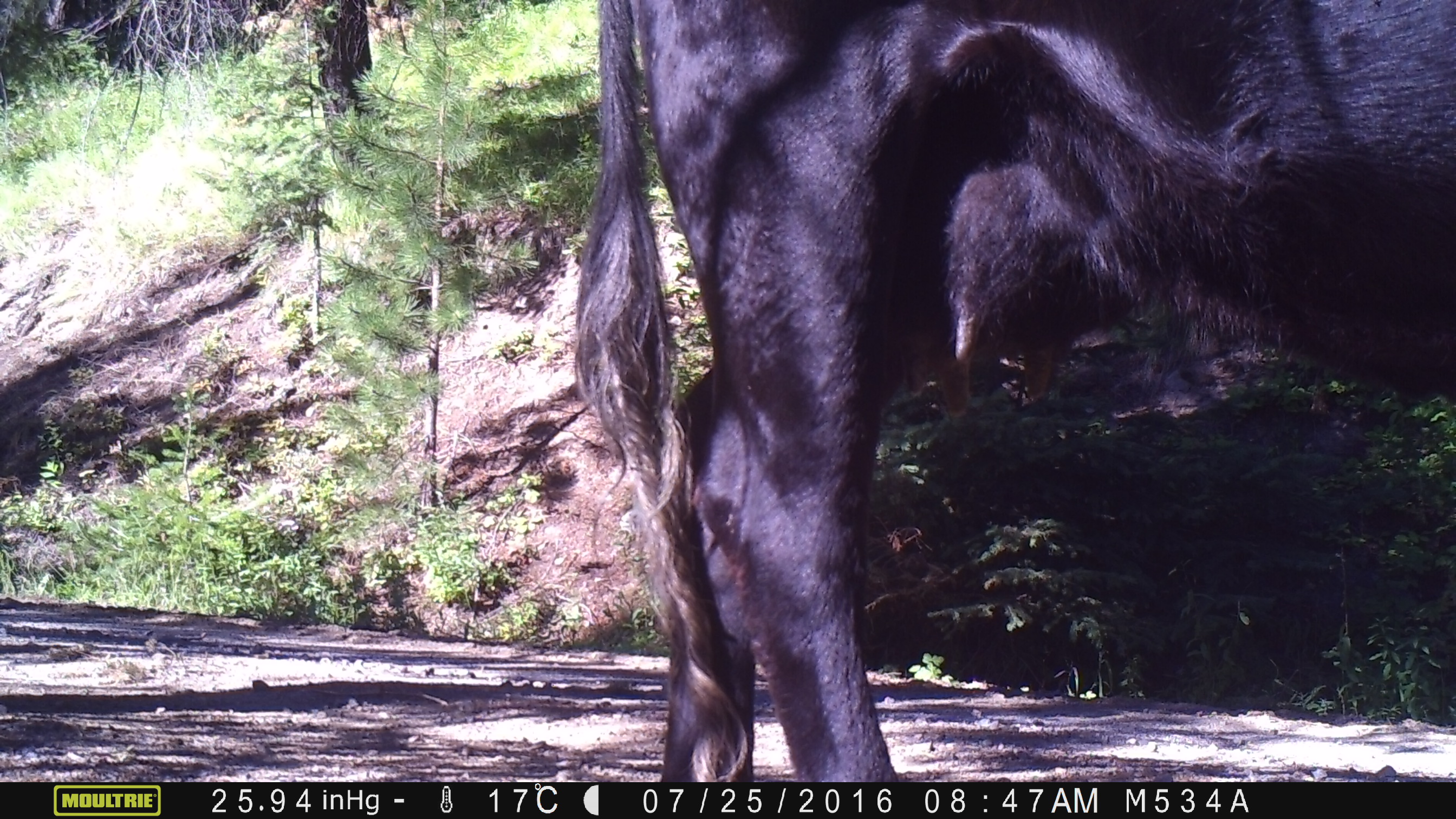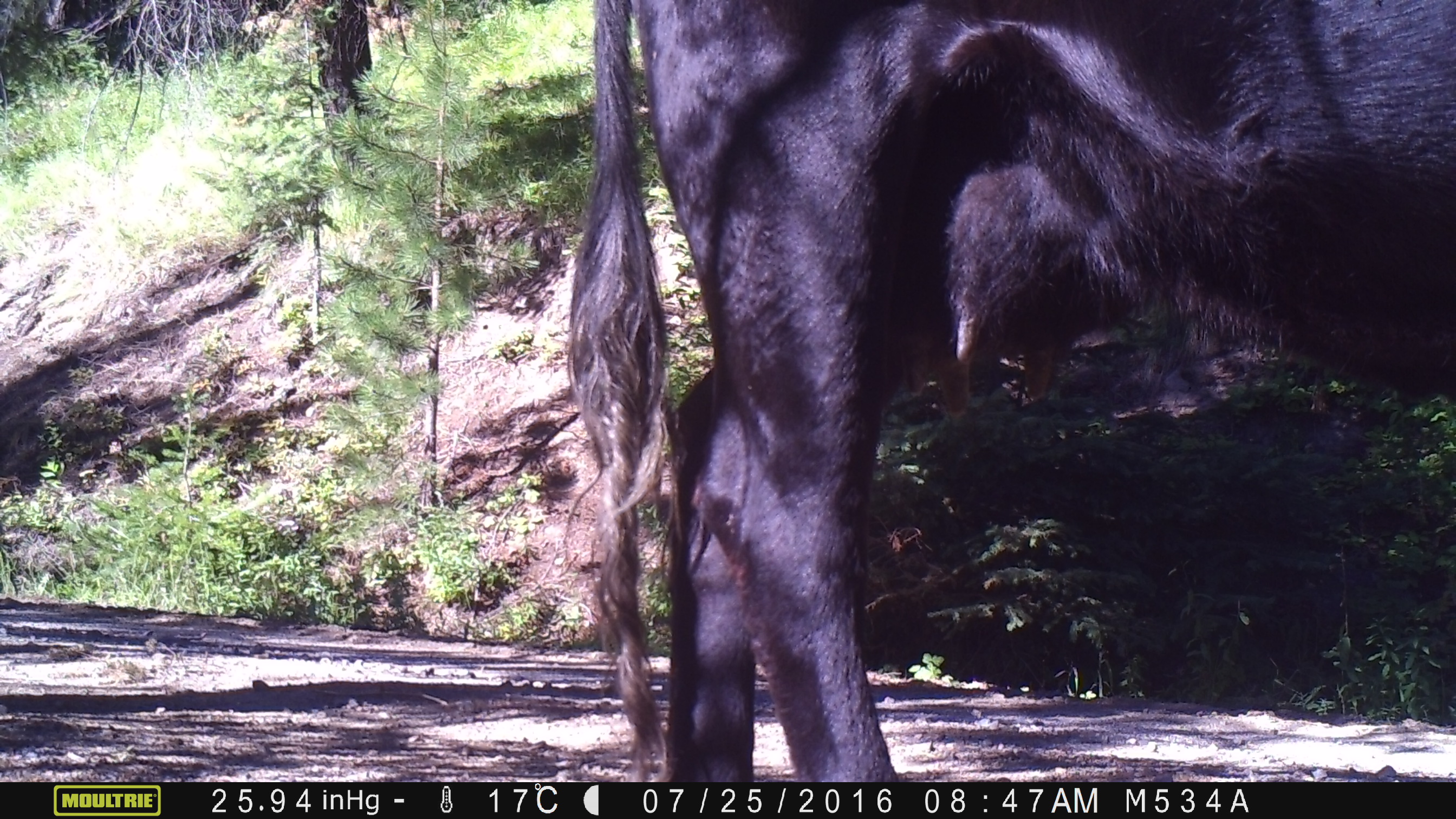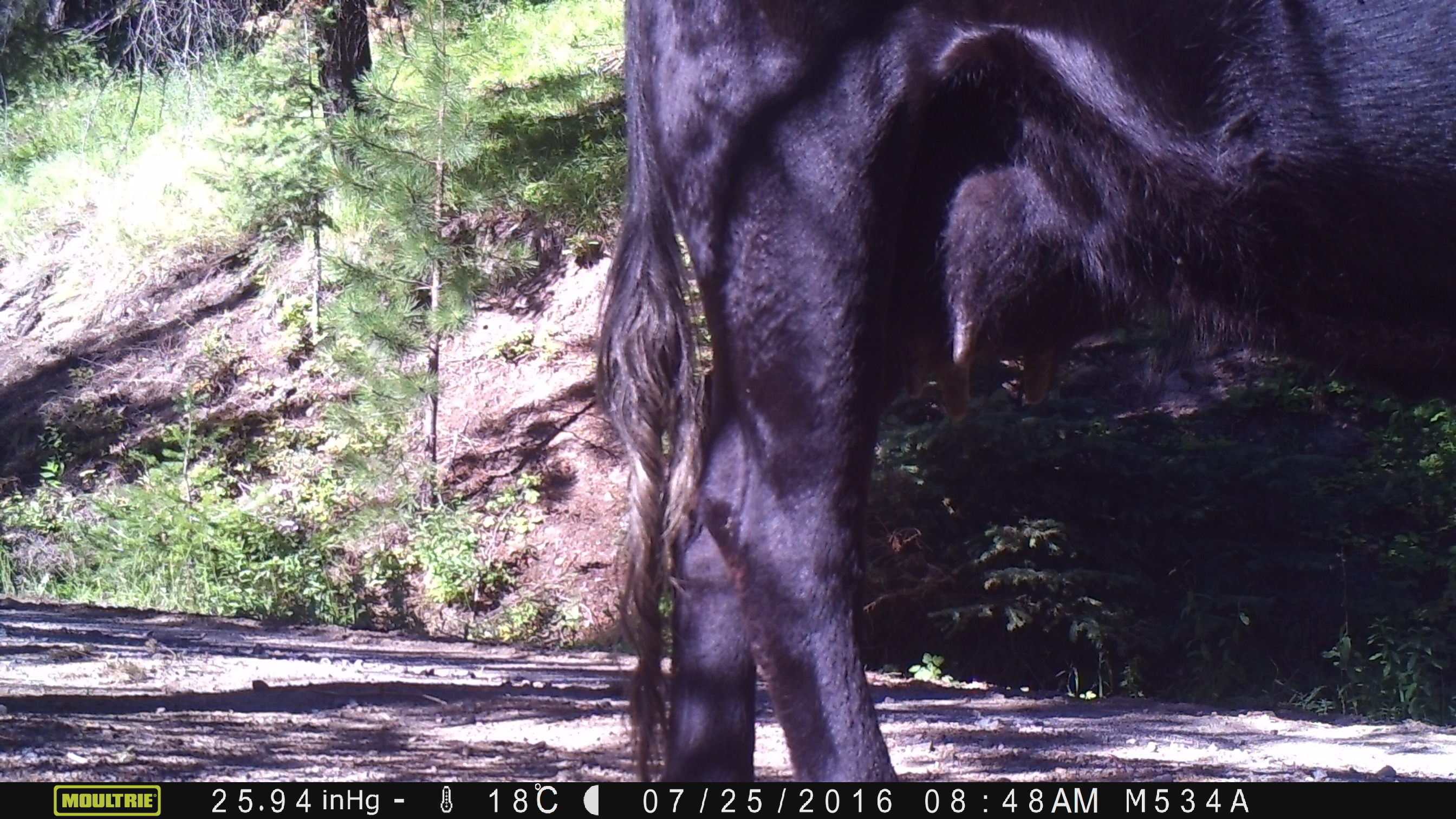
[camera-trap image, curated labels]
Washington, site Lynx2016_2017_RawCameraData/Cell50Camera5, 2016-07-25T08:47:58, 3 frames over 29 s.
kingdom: Animalia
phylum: Chordata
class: Mammalia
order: Artiodactyla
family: Bovidae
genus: Bos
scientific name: Bos taurus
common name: domestic cattle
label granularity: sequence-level